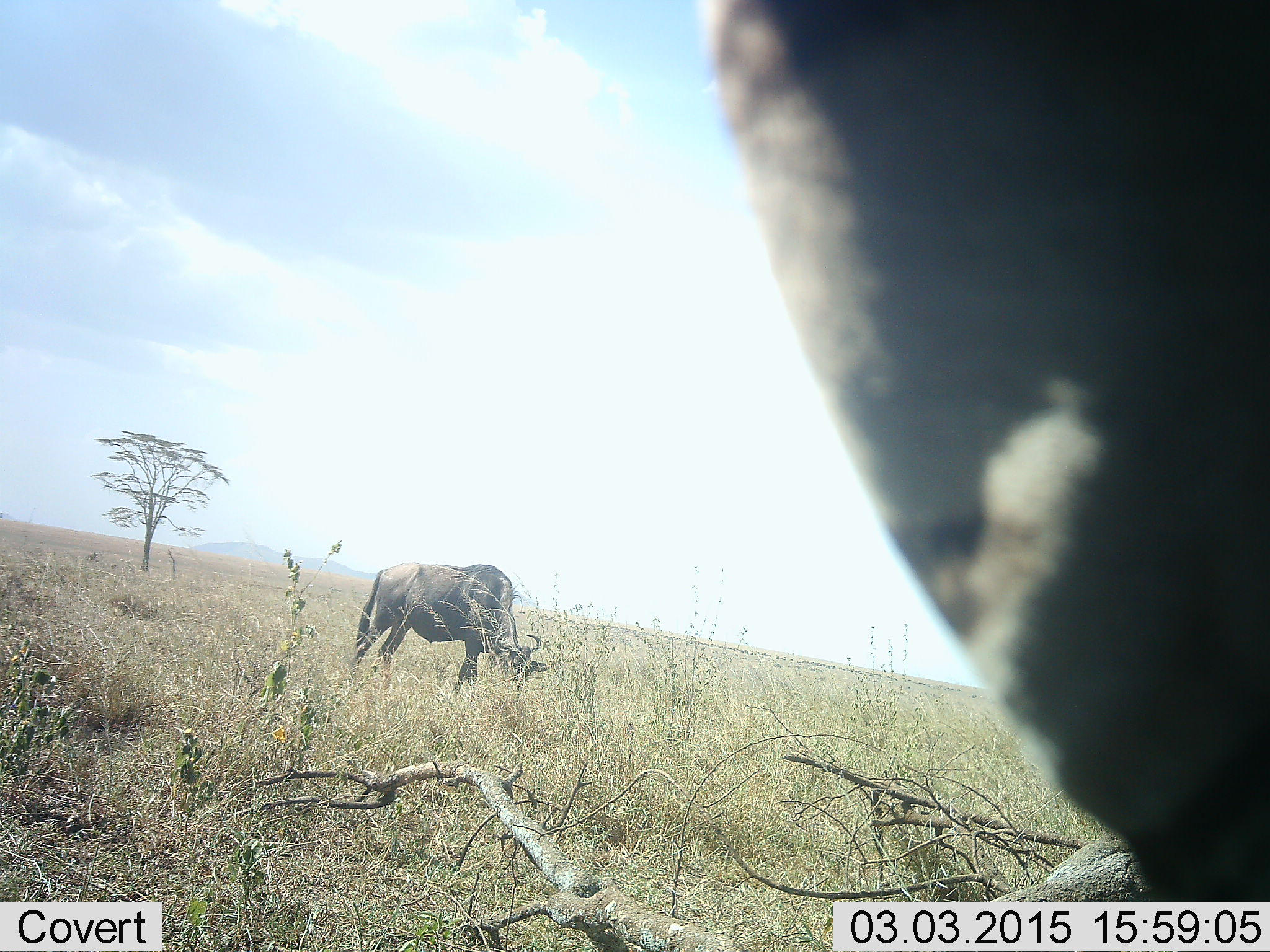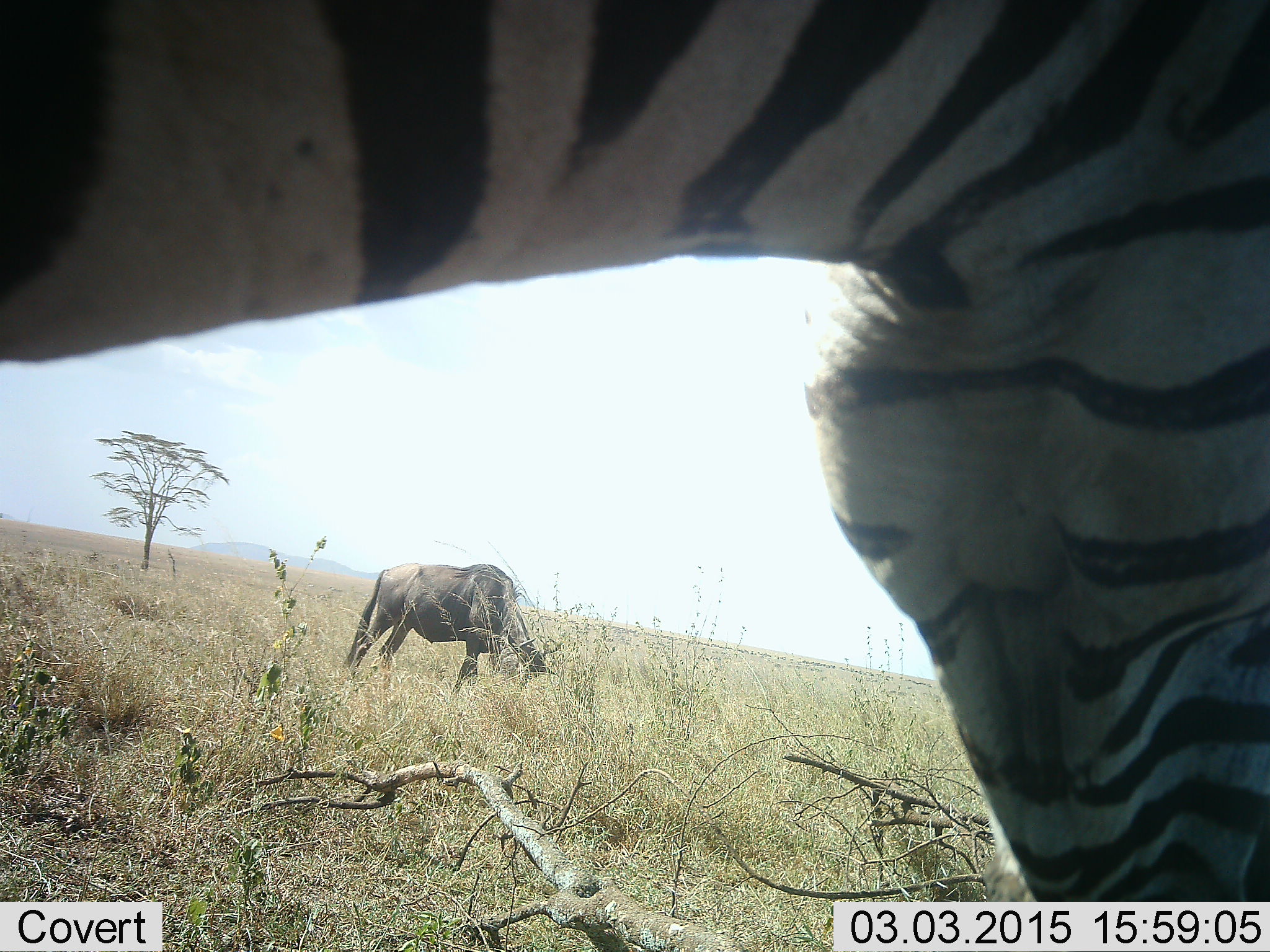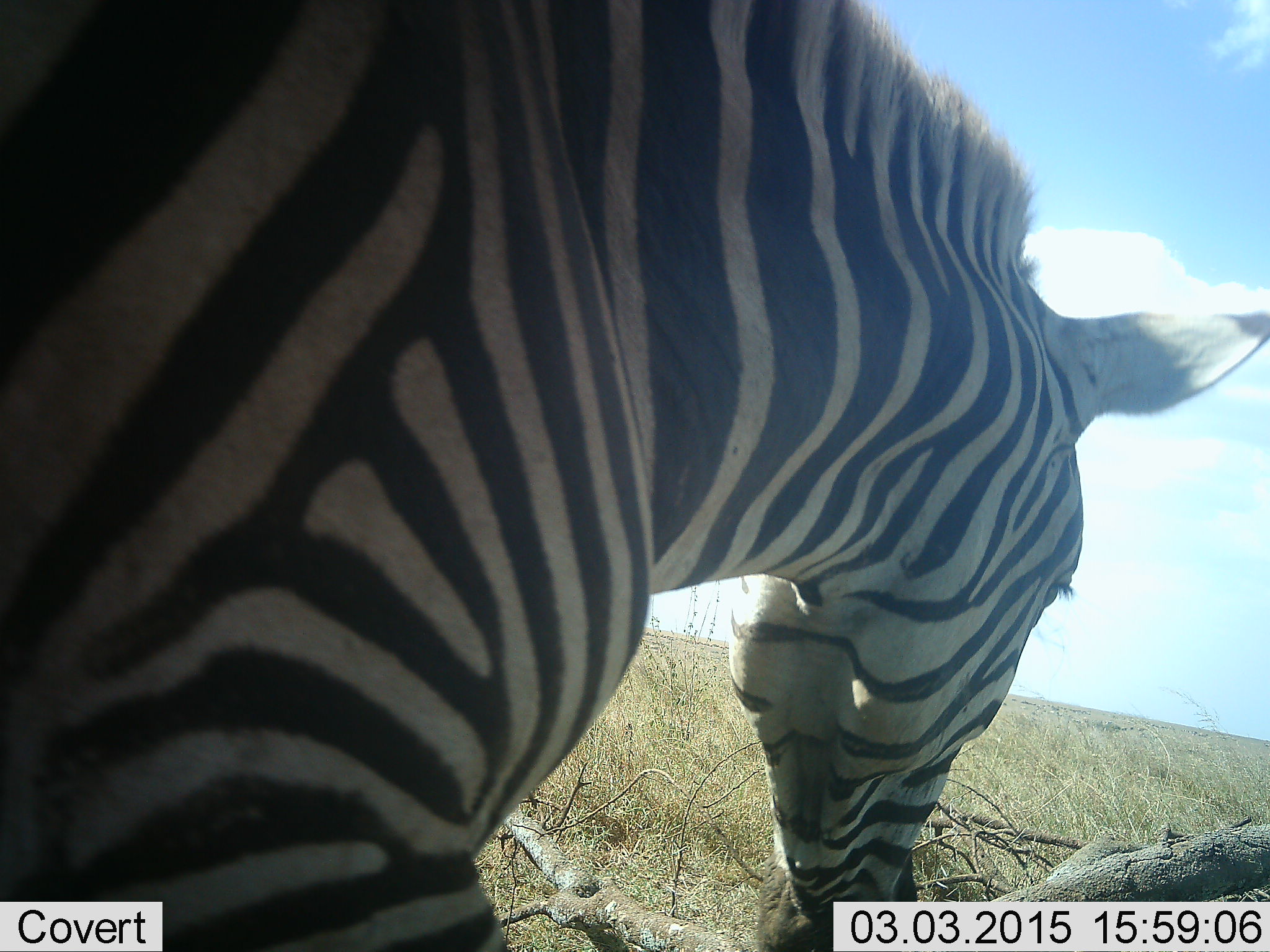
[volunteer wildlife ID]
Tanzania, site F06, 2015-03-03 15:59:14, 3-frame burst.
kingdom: Animalia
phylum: Chordata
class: Mammalia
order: Artiodactyla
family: Bovidae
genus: Connochaetes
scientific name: Connochaetes taurinus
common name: blue wildebeest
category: wildebeest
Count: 1.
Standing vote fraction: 10%.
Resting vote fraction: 0%.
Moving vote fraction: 0%.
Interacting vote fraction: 0%.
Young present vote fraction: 0%.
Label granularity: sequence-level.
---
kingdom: Animalia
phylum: Chordata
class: Mammalia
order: Perissodactyla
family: Equidae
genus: Equus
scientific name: Equus quagga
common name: plains zebra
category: zebra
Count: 1.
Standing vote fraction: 20%.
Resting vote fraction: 0%.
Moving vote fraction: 30%.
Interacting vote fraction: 0%.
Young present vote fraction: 0%.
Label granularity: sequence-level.